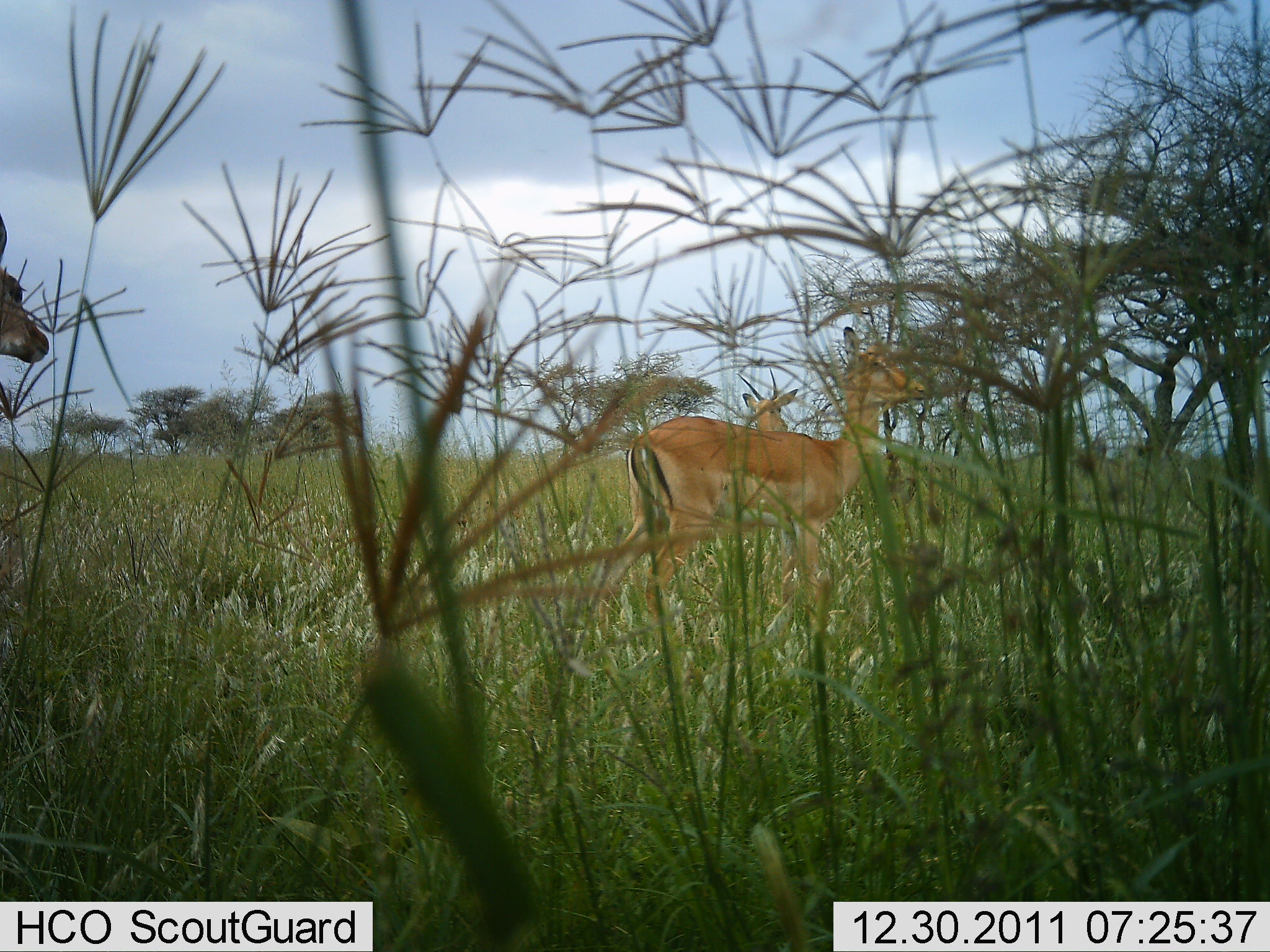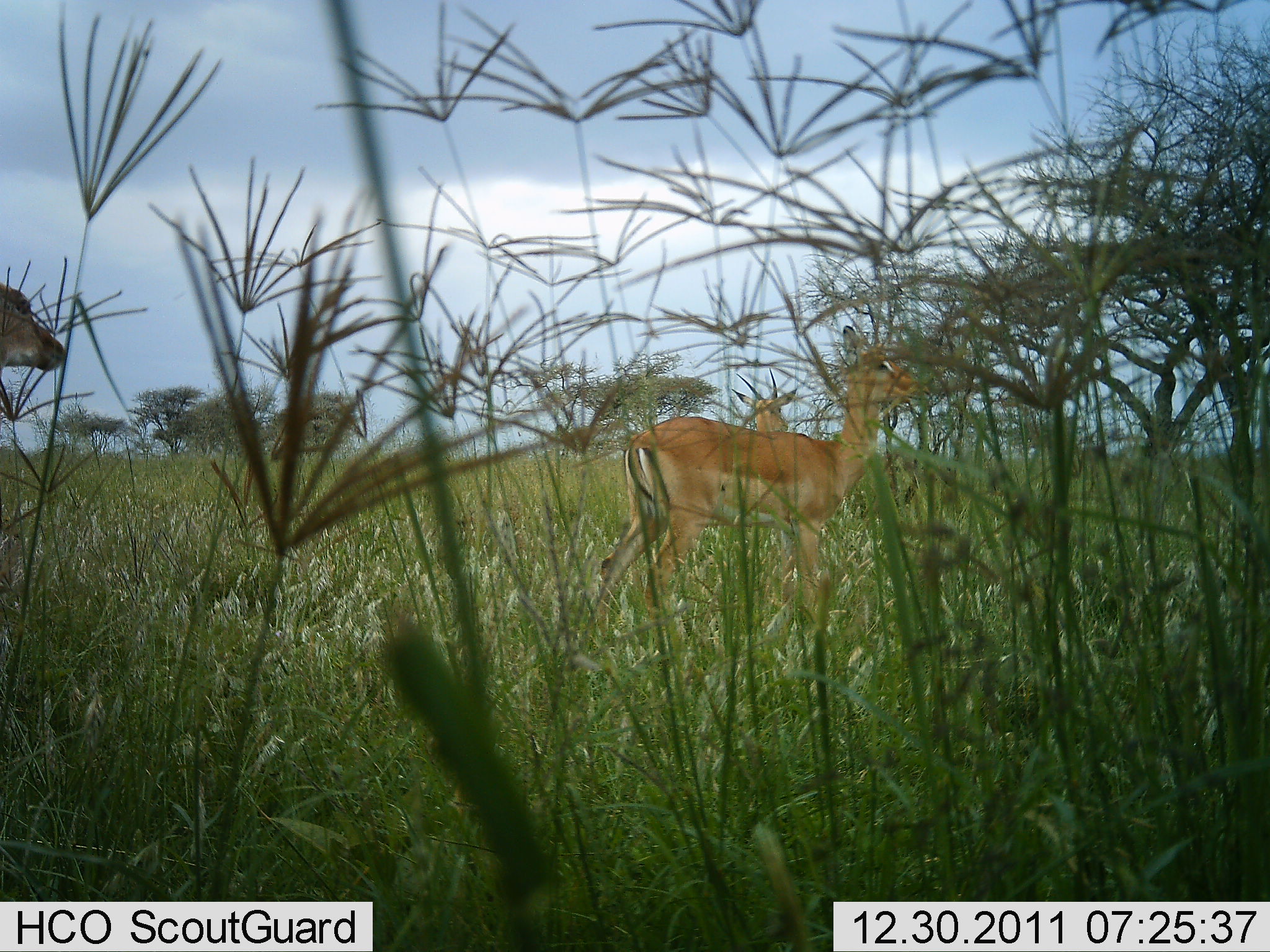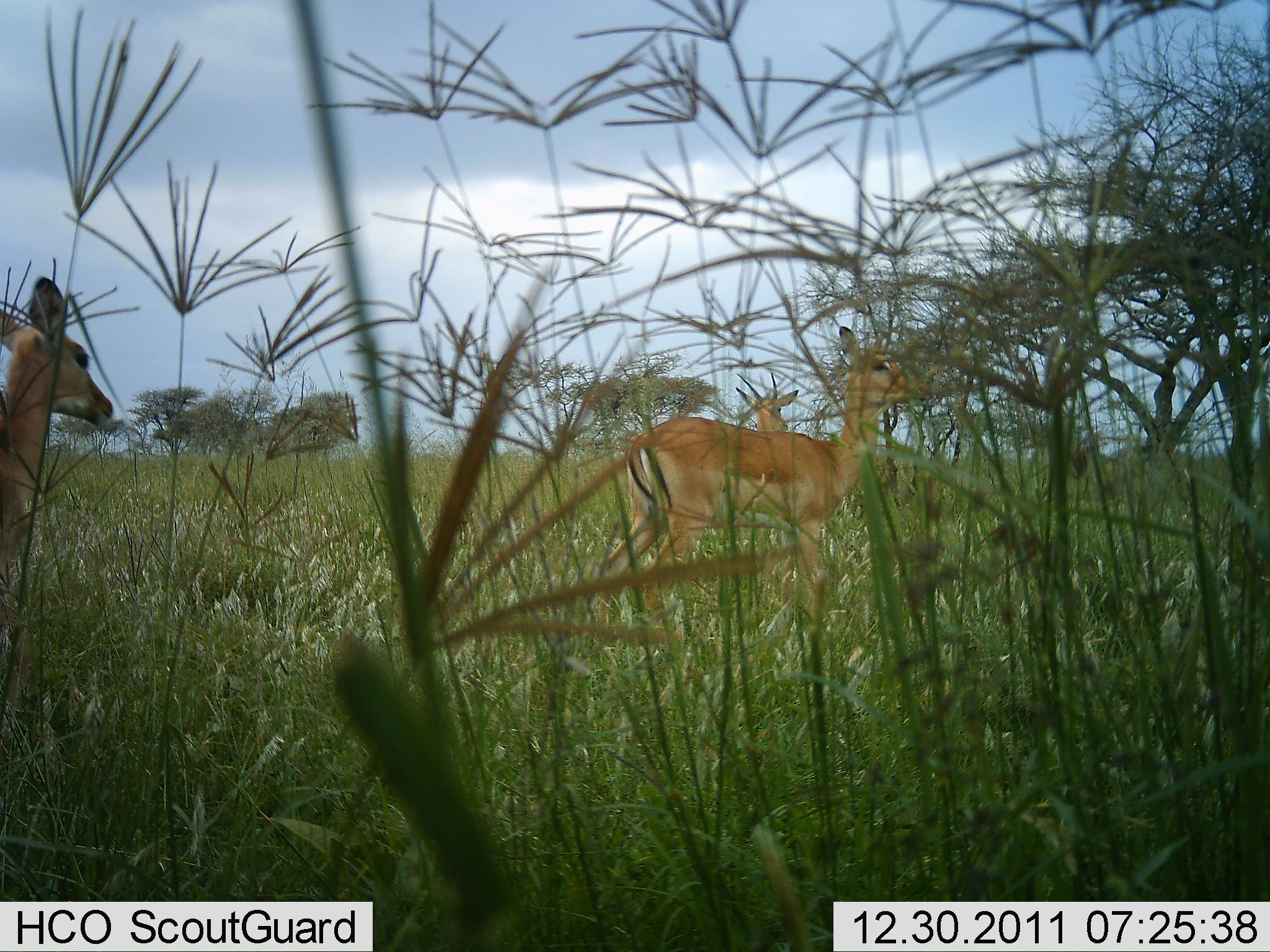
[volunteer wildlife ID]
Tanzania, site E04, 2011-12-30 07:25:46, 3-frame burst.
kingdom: Animalia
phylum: Chordata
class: Mammalia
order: Artiodactyla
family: Bovidae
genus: Nanger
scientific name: Nanger granti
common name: grant's gazelle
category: gazellegrants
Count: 3.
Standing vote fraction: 100%.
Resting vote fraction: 0%.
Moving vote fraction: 50%.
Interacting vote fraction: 0%.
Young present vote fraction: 0%.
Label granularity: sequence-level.